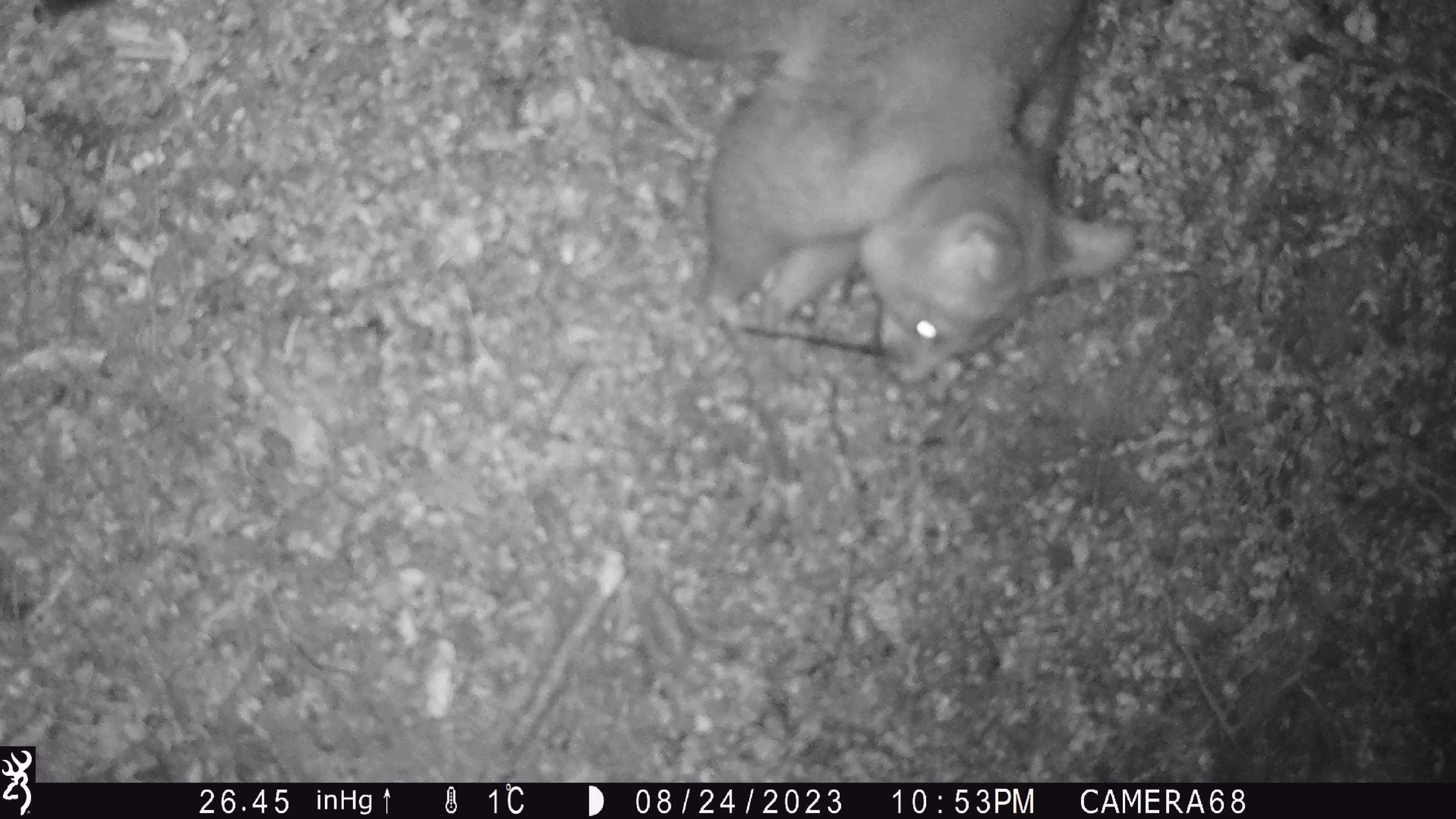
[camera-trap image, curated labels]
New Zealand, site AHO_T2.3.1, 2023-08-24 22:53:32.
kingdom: Animalia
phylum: Chordata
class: Mammalia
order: Carnivora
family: Mustelidae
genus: Mustela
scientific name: Mustela erminea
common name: stoat